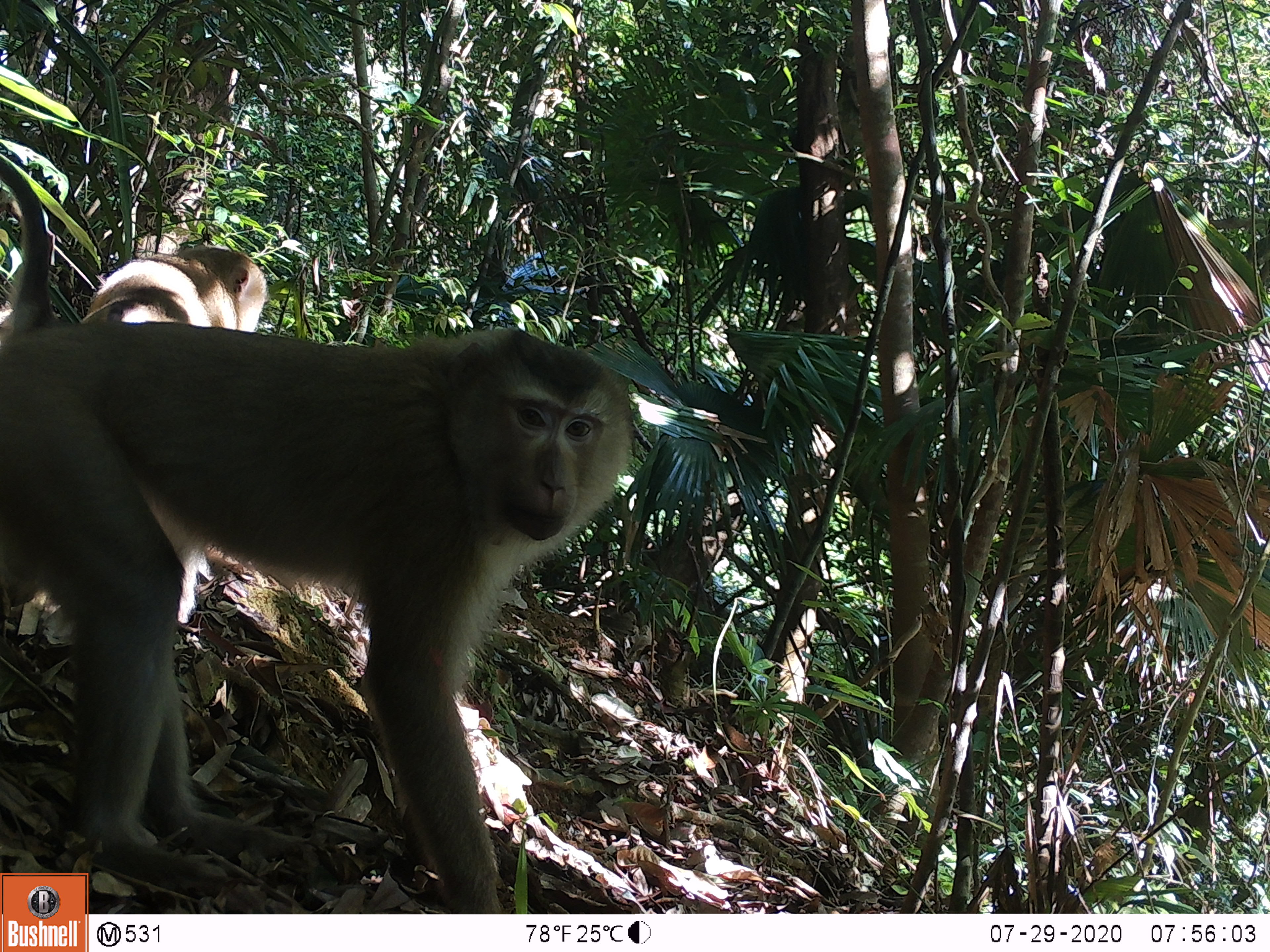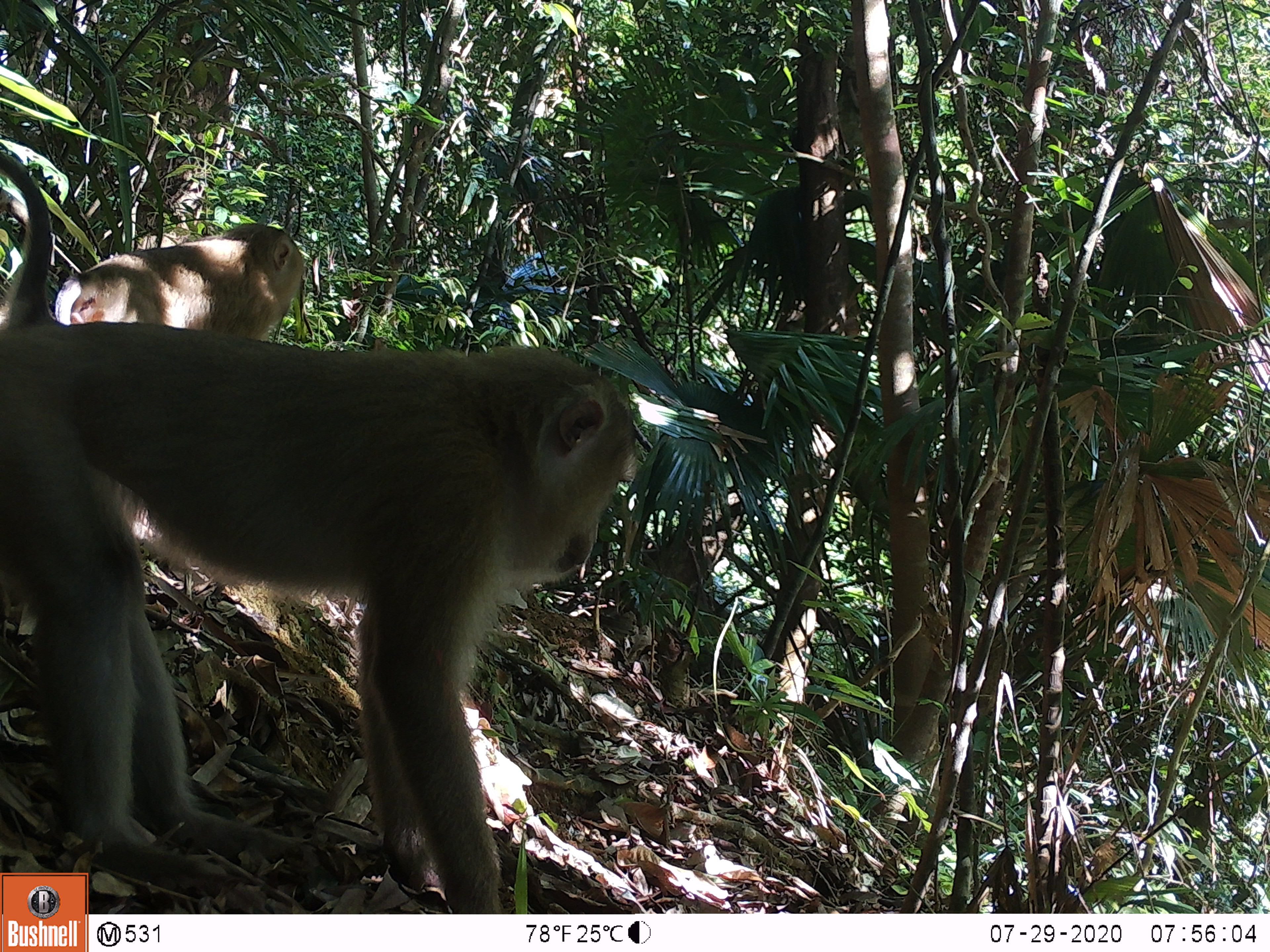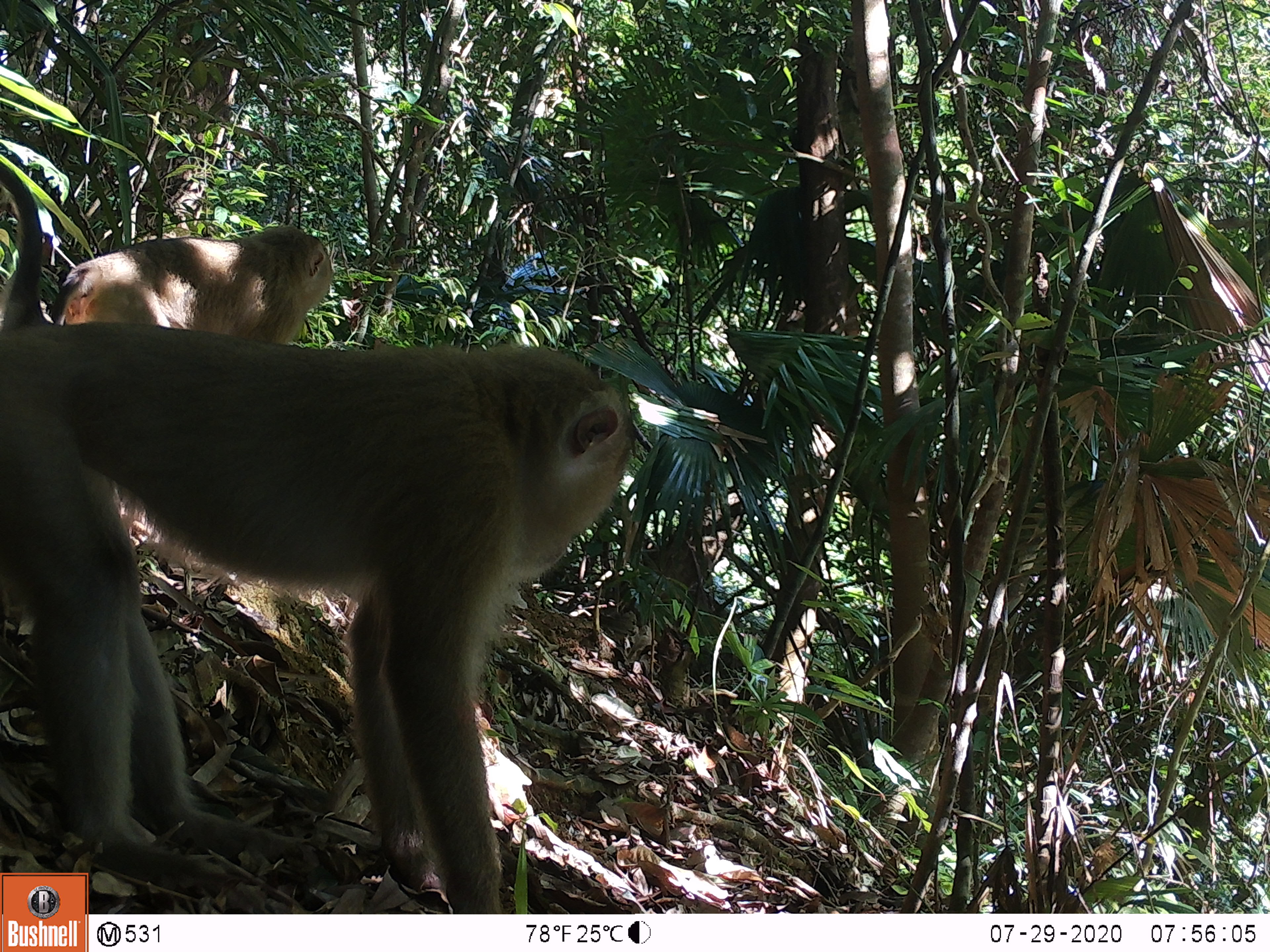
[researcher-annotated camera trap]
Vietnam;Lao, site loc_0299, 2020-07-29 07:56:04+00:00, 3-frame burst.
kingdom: Animalia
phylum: Chordata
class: Mammalia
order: Primates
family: Cercopithecidae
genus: Macaca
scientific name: Macaca nemestrina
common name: pig-tailed macaque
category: pig tailed macaque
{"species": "pig tailed macaque (pig-tailed macaque) (Macaca nemestrina)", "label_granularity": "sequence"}